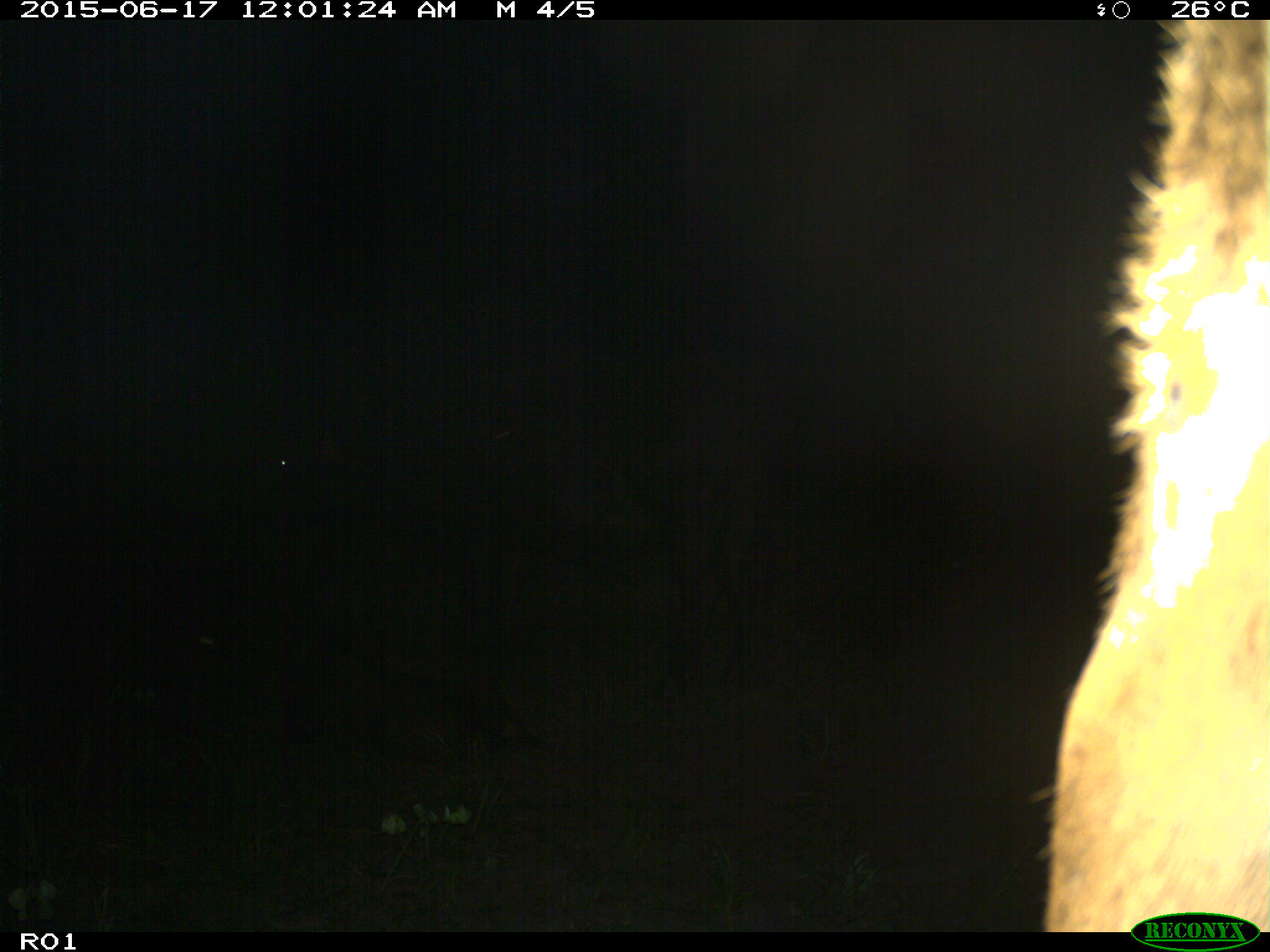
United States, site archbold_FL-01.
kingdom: Animalia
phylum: Chordata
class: Mammalia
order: Artiodactyla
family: Bovidae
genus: Bos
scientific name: Bos taurus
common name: domestic cow